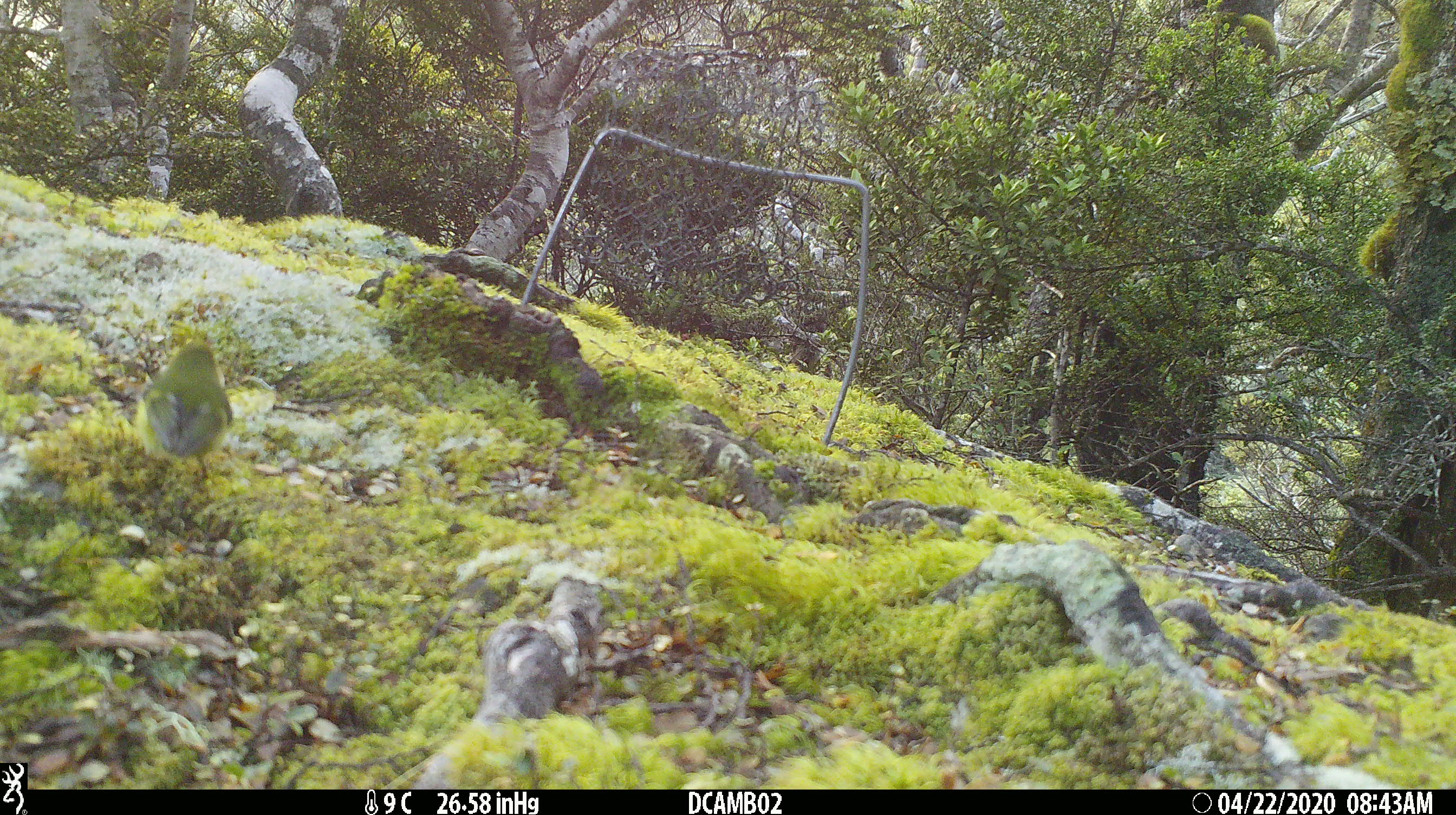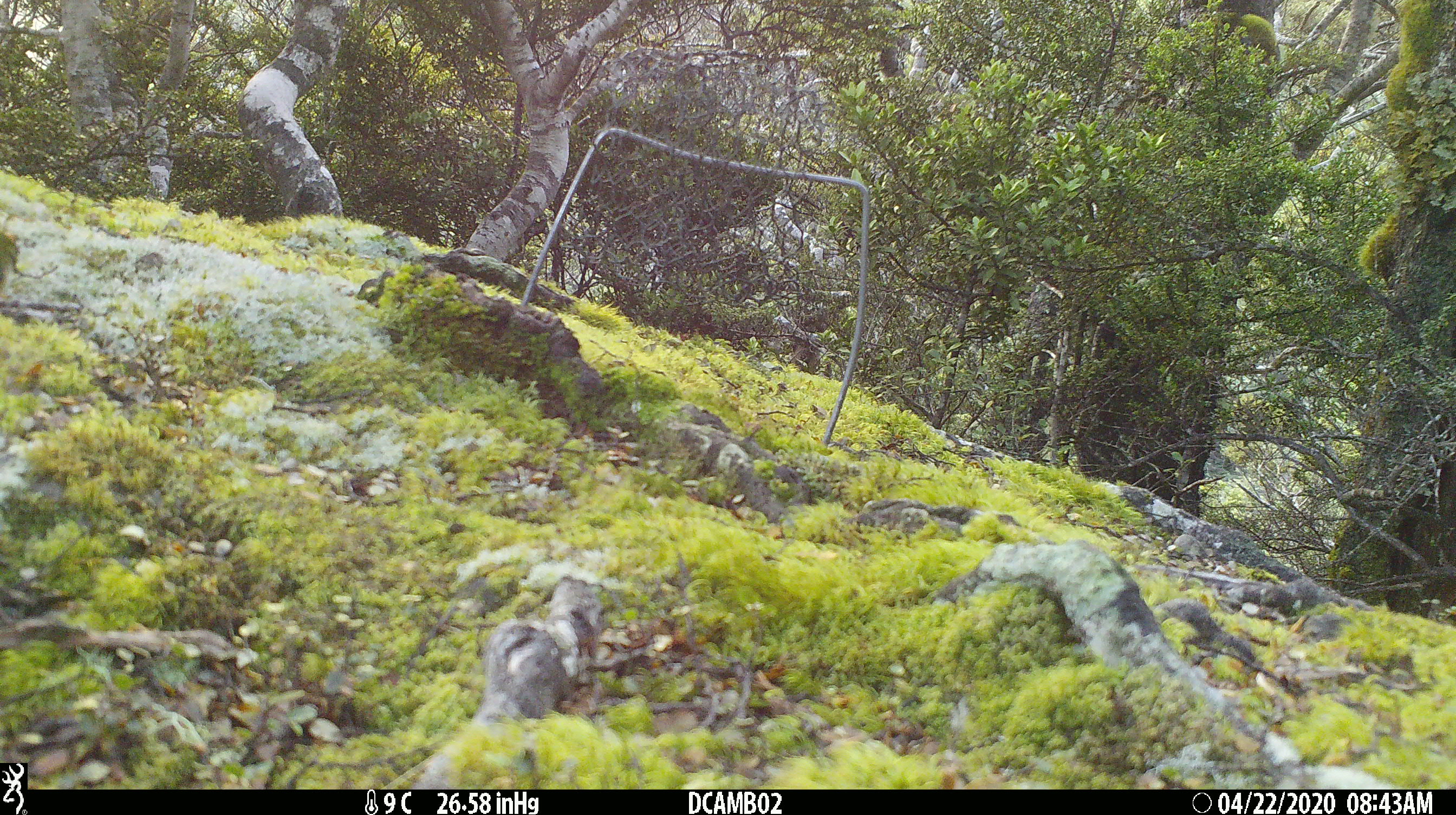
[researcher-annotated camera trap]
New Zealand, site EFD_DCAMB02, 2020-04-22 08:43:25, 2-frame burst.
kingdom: Animalia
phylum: Chordata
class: Aves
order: Passeriformes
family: Acanthisittidae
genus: Acanthisitta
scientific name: Acanthisitta chloris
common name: rifleman